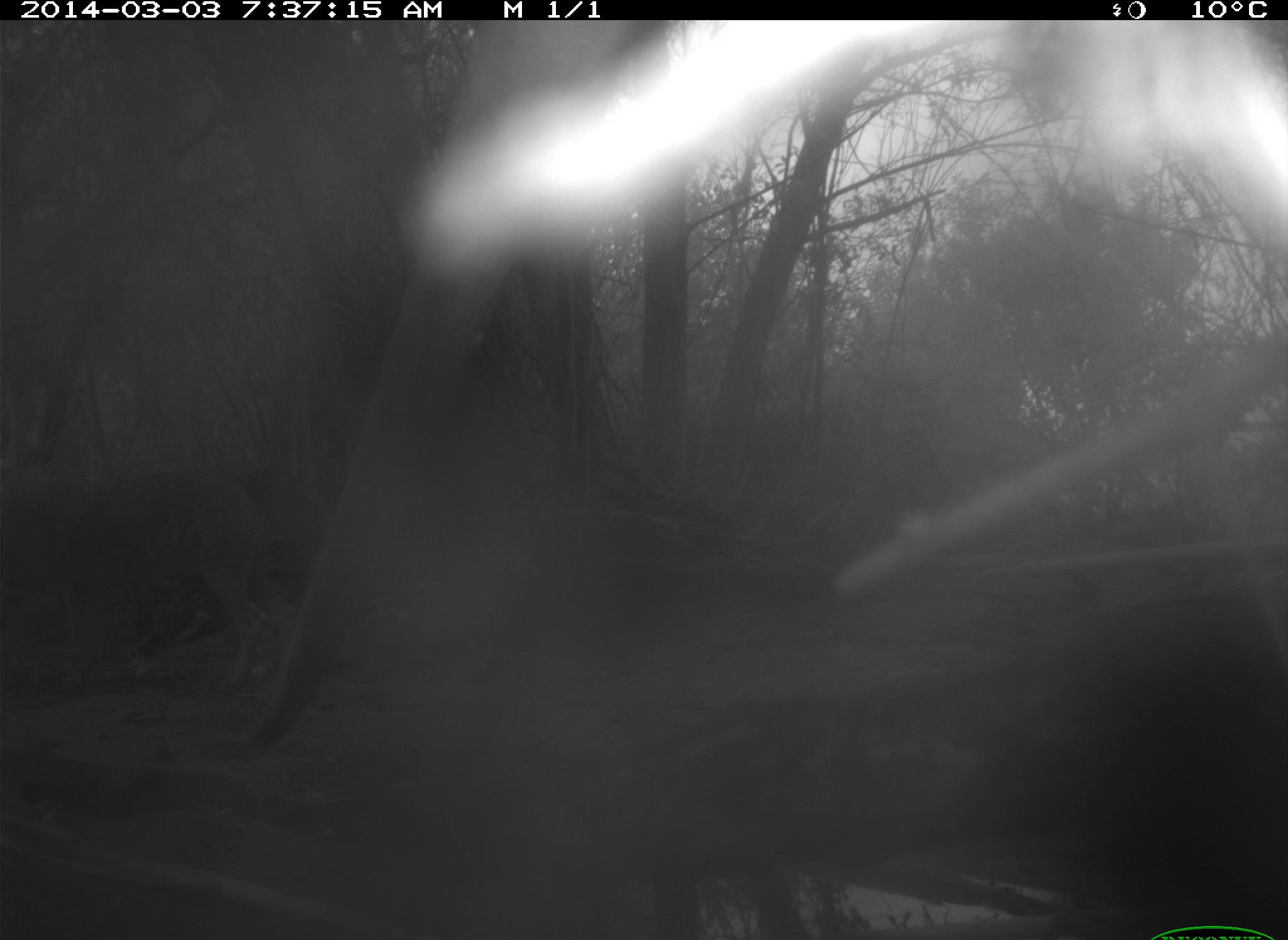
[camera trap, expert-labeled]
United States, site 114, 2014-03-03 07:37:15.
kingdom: Animalia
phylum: Chordata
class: Mammalia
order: Carnivora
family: Canidae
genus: Canis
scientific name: Canis latrans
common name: coyote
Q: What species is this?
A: Coyote (Canis latrans).